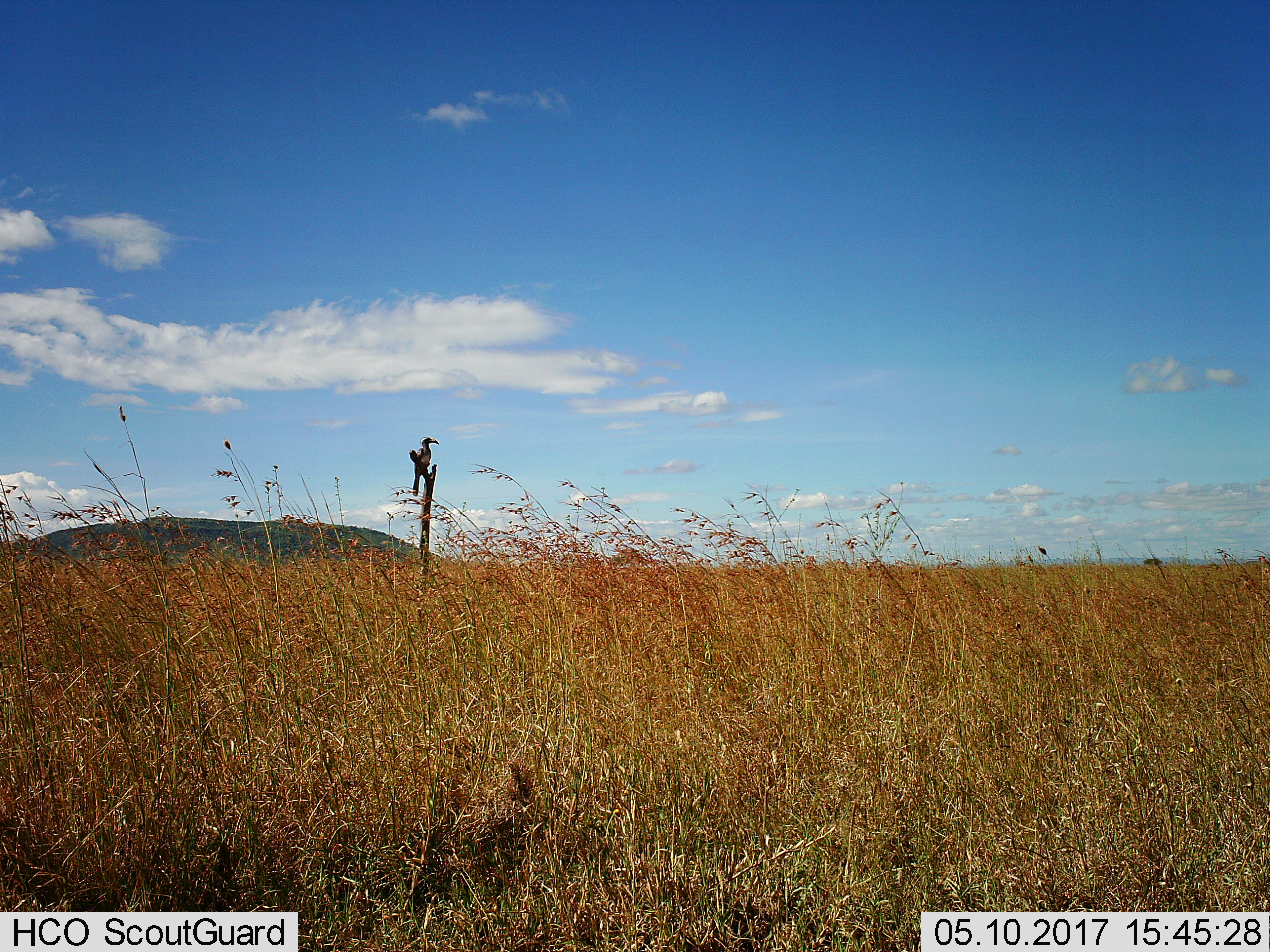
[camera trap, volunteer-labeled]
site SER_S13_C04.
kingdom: Animalia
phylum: Chordata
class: Aves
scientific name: Aves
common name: bird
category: birdother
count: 1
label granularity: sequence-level